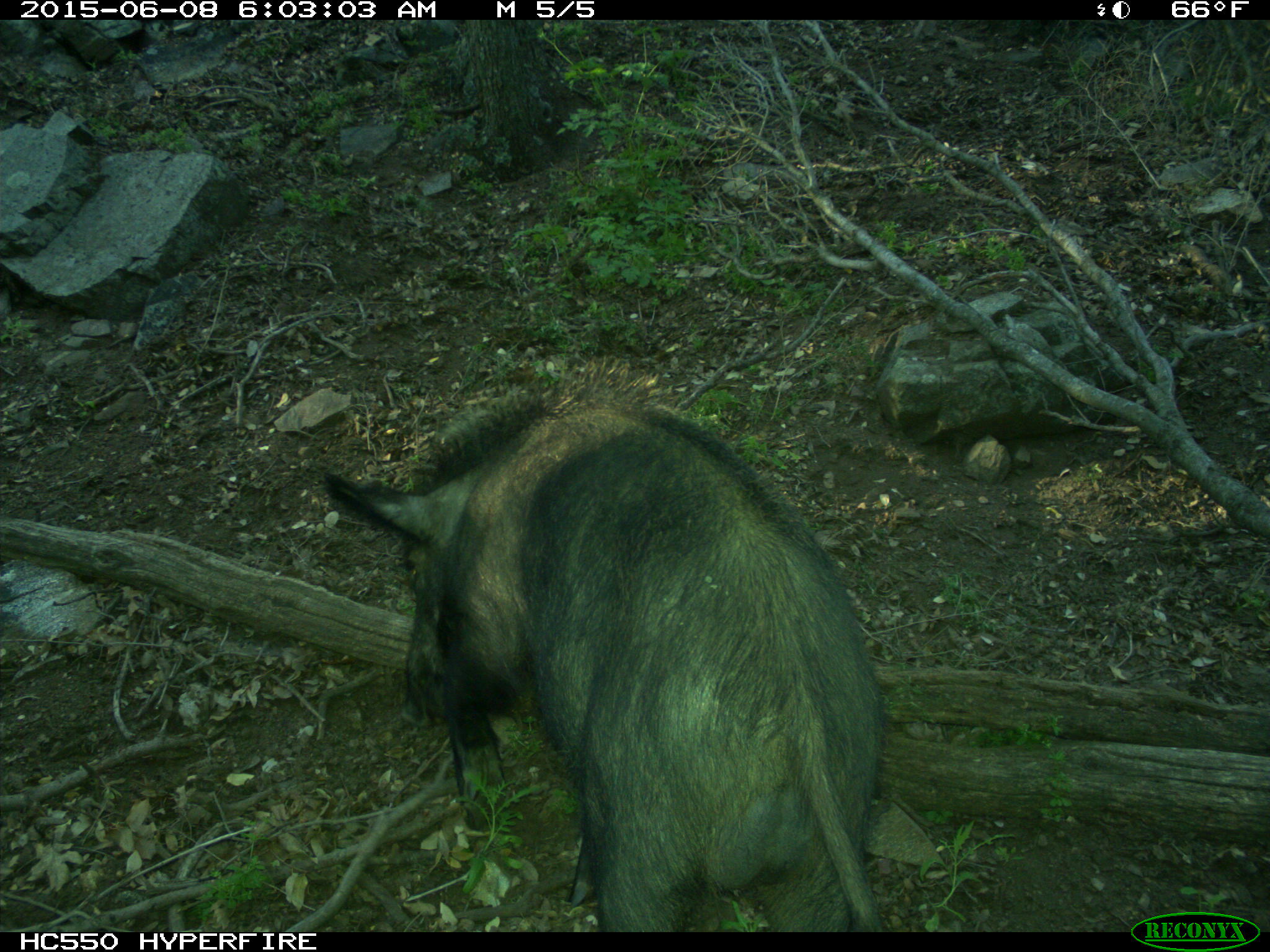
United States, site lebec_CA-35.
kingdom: Animalia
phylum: Chordata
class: Mammalia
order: Artiodactyla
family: Suidae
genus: Sus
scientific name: Sus scrofa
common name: wild boar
Sus scrofa (wild boar).